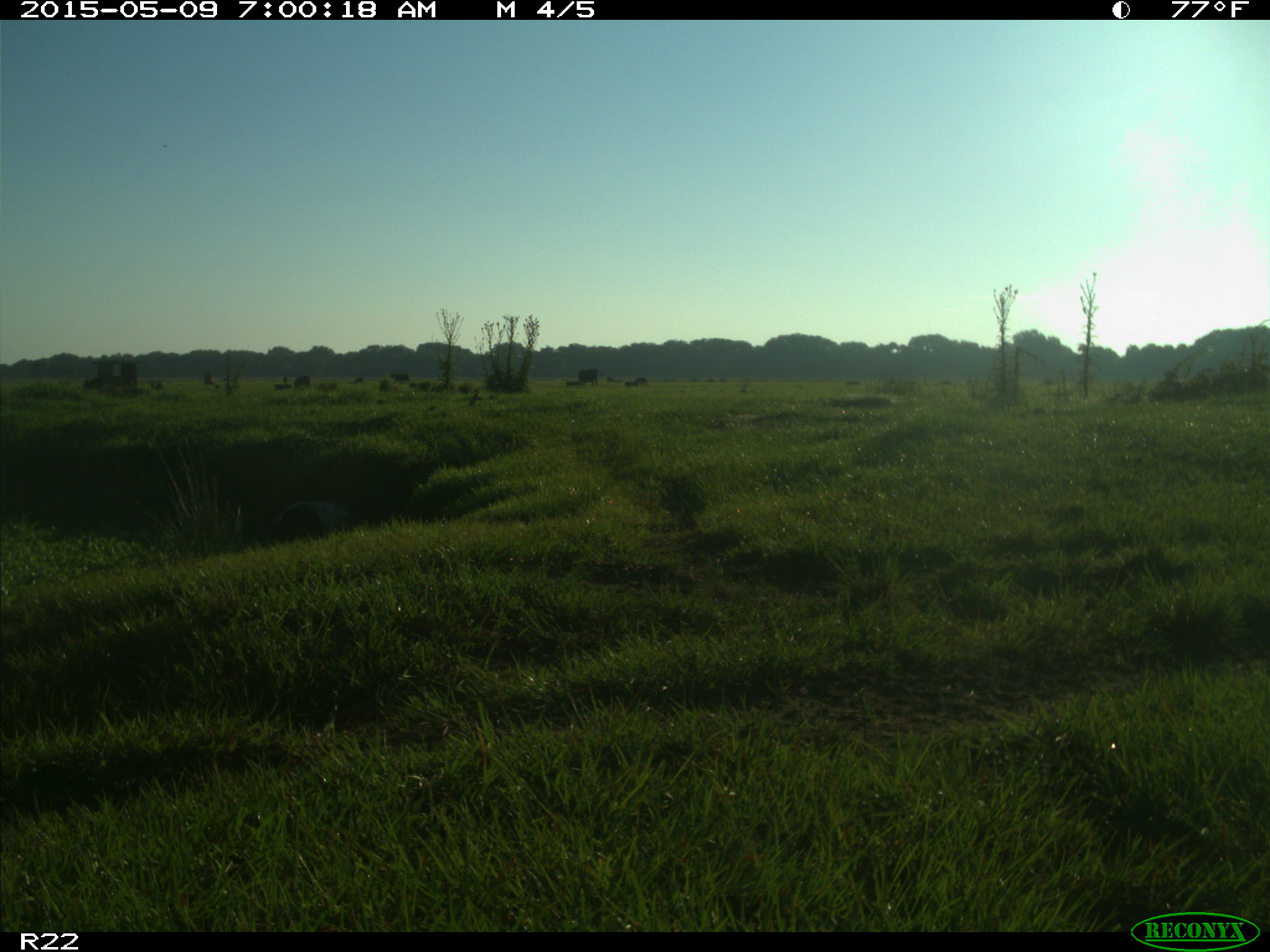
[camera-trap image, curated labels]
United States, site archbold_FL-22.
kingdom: Animalia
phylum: Chordata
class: Mammalia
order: Artiodactyla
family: Bovidae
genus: Bos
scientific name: Bos taurus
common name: domestic cow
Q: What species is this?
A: Bos taurus (domestic cow).